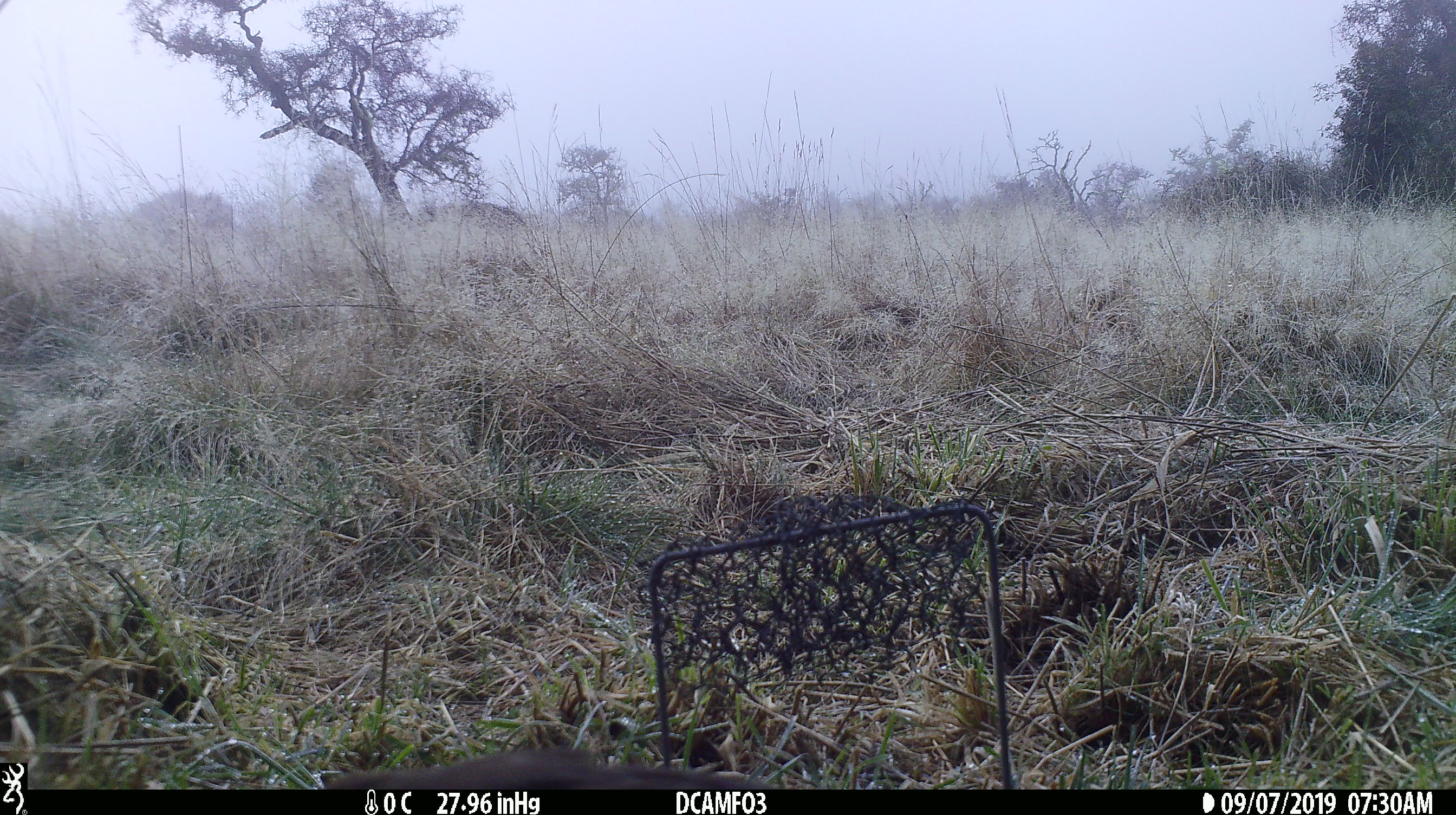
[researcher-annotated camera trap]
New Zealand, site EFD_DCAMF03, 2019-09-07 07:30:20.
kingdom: Animalia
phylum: Chordata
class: Aves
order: Passeriformes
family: Turdidae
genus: Turdus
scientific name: Turdus philomelos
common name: song thrush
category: thrush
Thrush (song thrush) (Turdus philomelos).